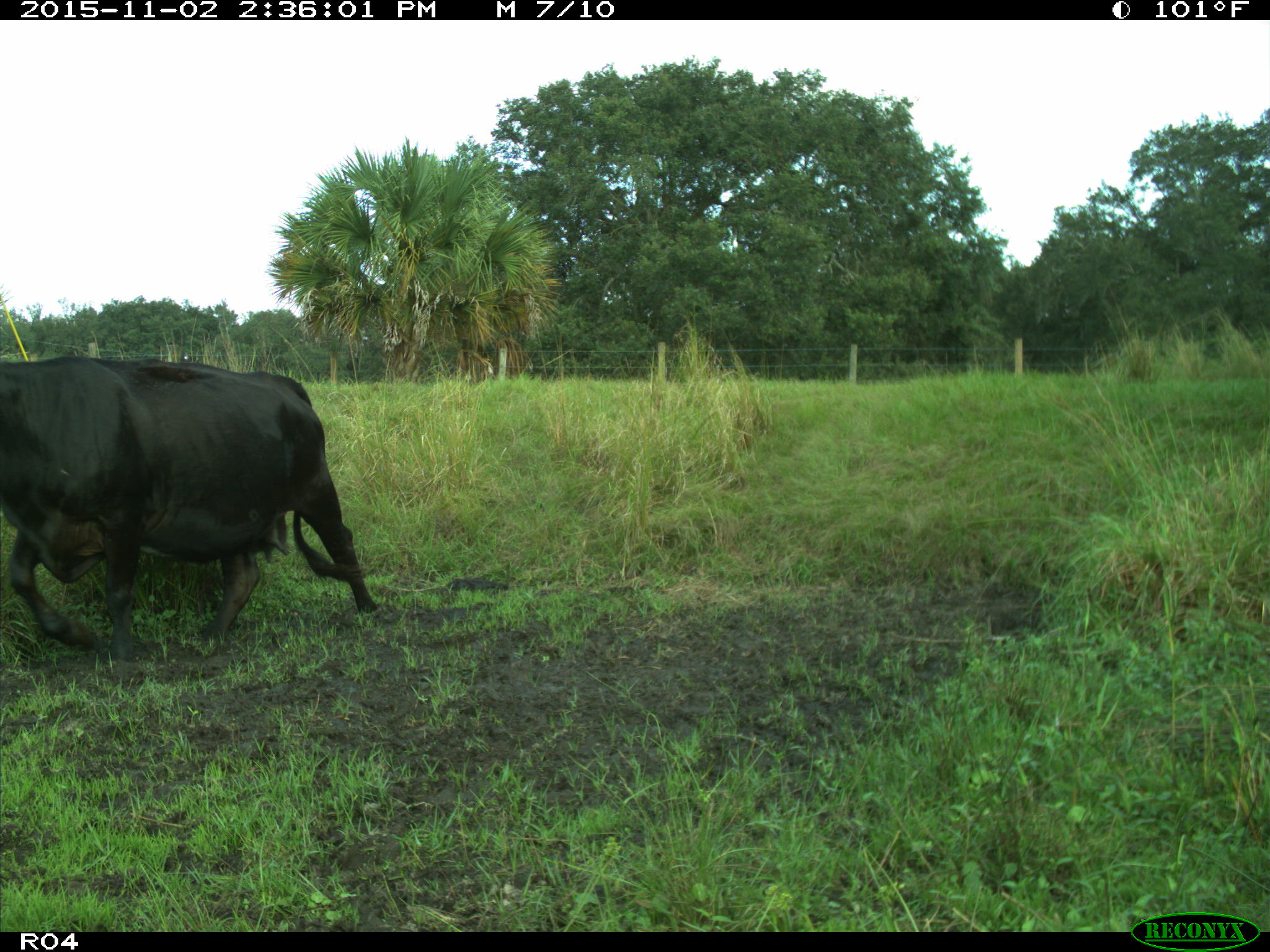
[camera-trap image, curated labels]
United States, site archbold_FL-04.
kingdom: Animalia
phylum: Chordata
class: Mammalia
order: Artiodactyla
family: Bovidae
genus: Bos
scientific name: Bos taurus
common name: domestic cow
Bos taurus (domestic cow).